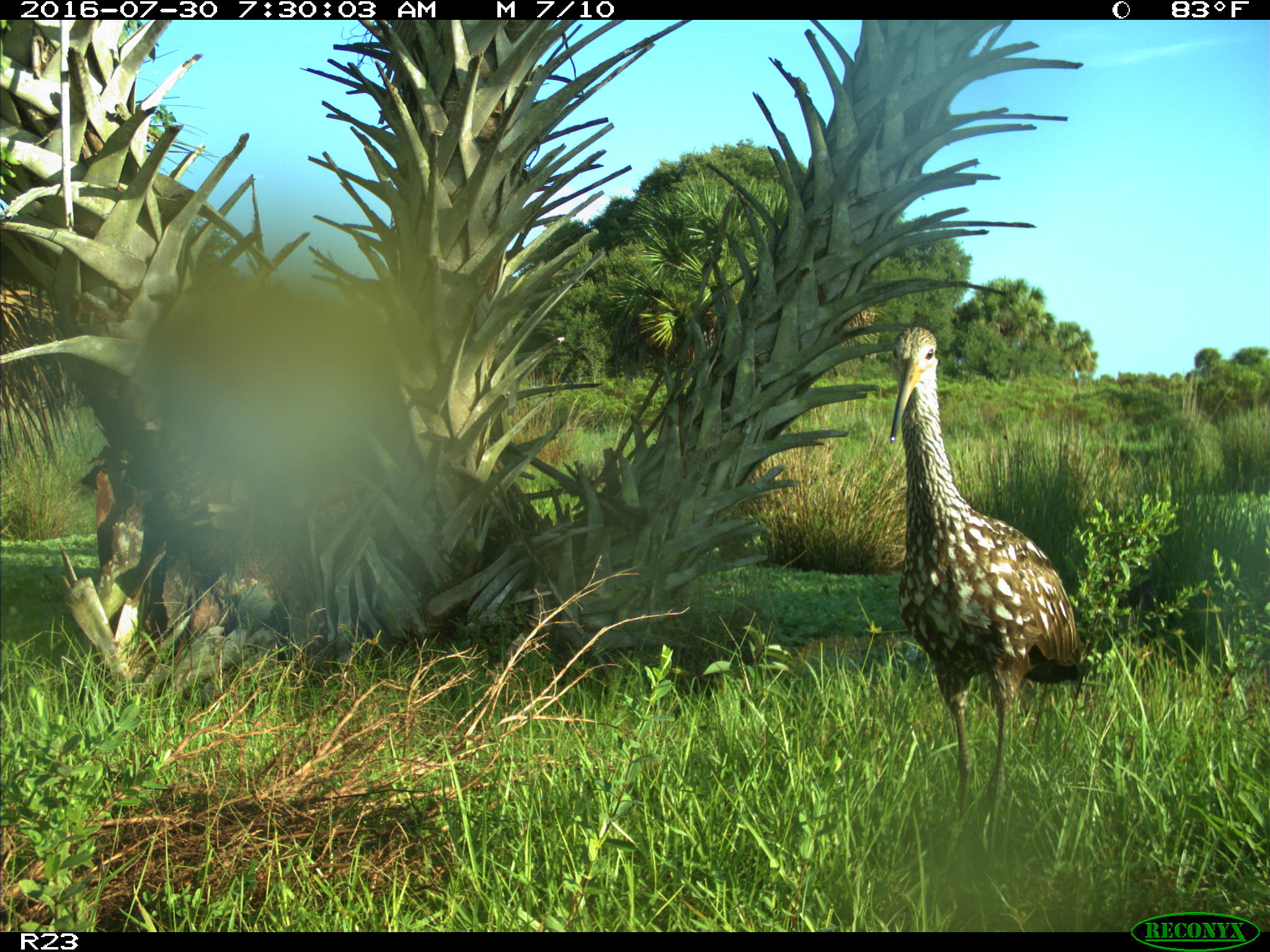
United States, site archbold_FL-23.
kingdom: Animalia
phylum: Chordata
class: Aves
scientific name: Aves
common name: birds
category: unidentified bird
Unidentified bird (birds) (Aves).